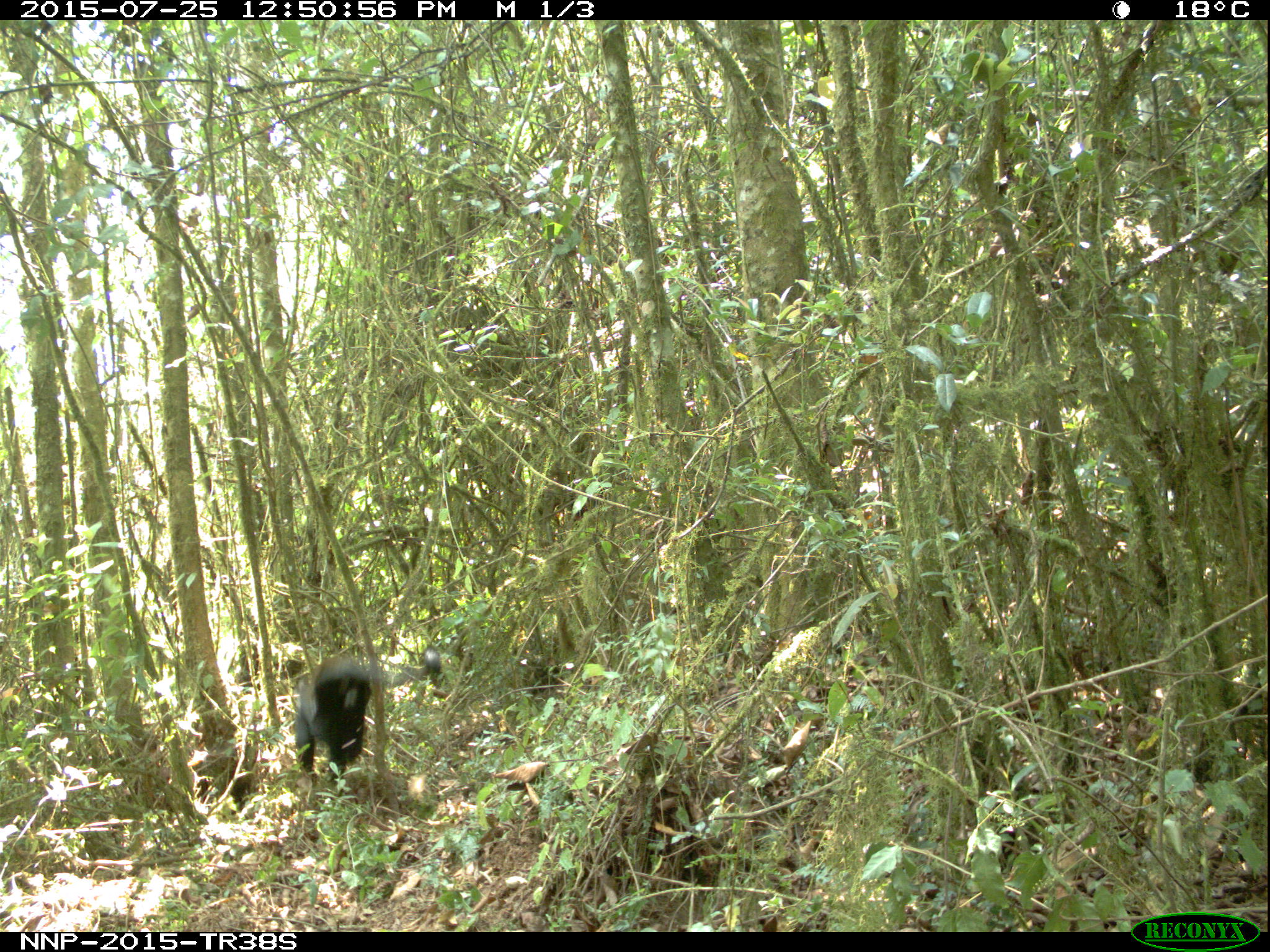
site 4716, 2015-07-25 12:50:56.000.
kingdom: Animalia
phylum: Chordata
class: Mammalia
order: Primates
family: Cercopithecidae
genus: Allochrocebus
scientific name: Allochrocebus lhoesti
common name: l'hoest's monkey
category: cercopithecus lhoesti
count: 1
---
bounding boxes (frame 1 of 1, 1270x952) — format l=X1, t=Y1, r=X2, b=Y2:
cercopithecus lhoesti: l=291, t=647, r=442, b=786